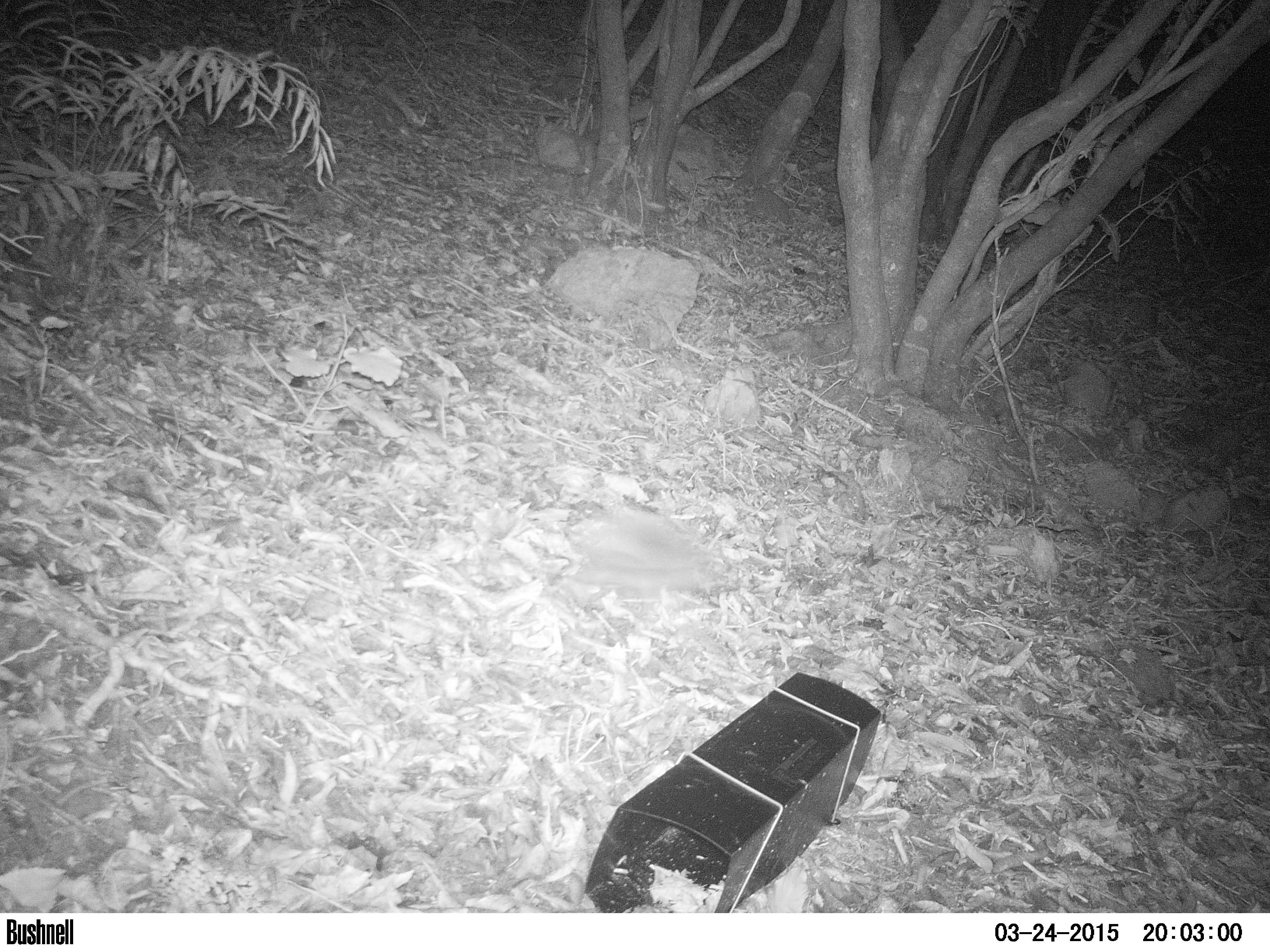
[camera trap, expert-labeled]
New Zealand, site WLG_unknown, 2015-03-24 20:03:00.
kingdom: Animalia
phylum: Chordata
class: Mammalia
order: Eulipotyphla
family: Erinaceidae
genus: Erinaceus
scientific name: Erinaceus europaeus europaeus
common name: european hedgehog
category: hedgehog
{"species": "hedgehog (european hedgehog) (Erinaceus europaeus europaeus)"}